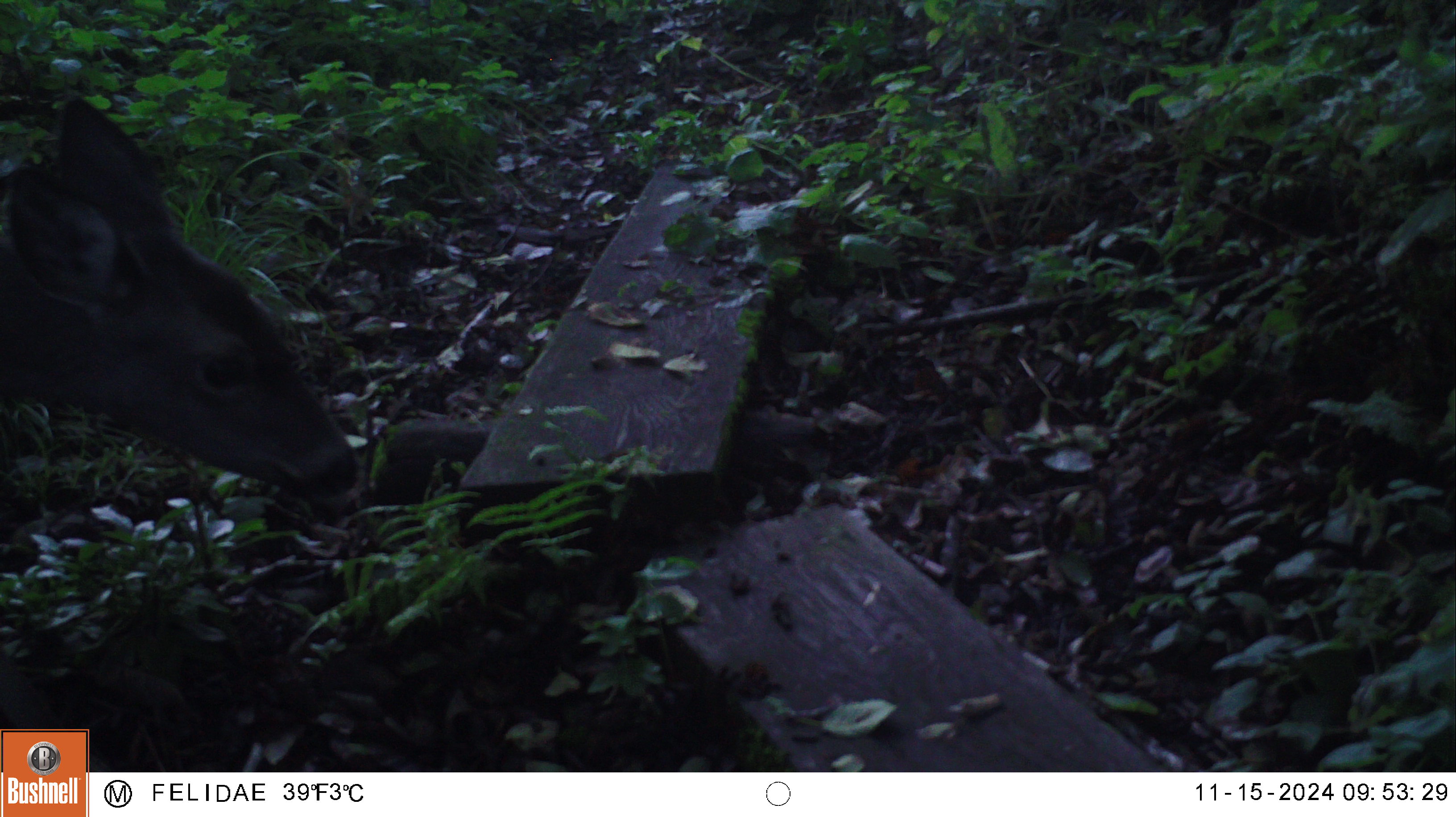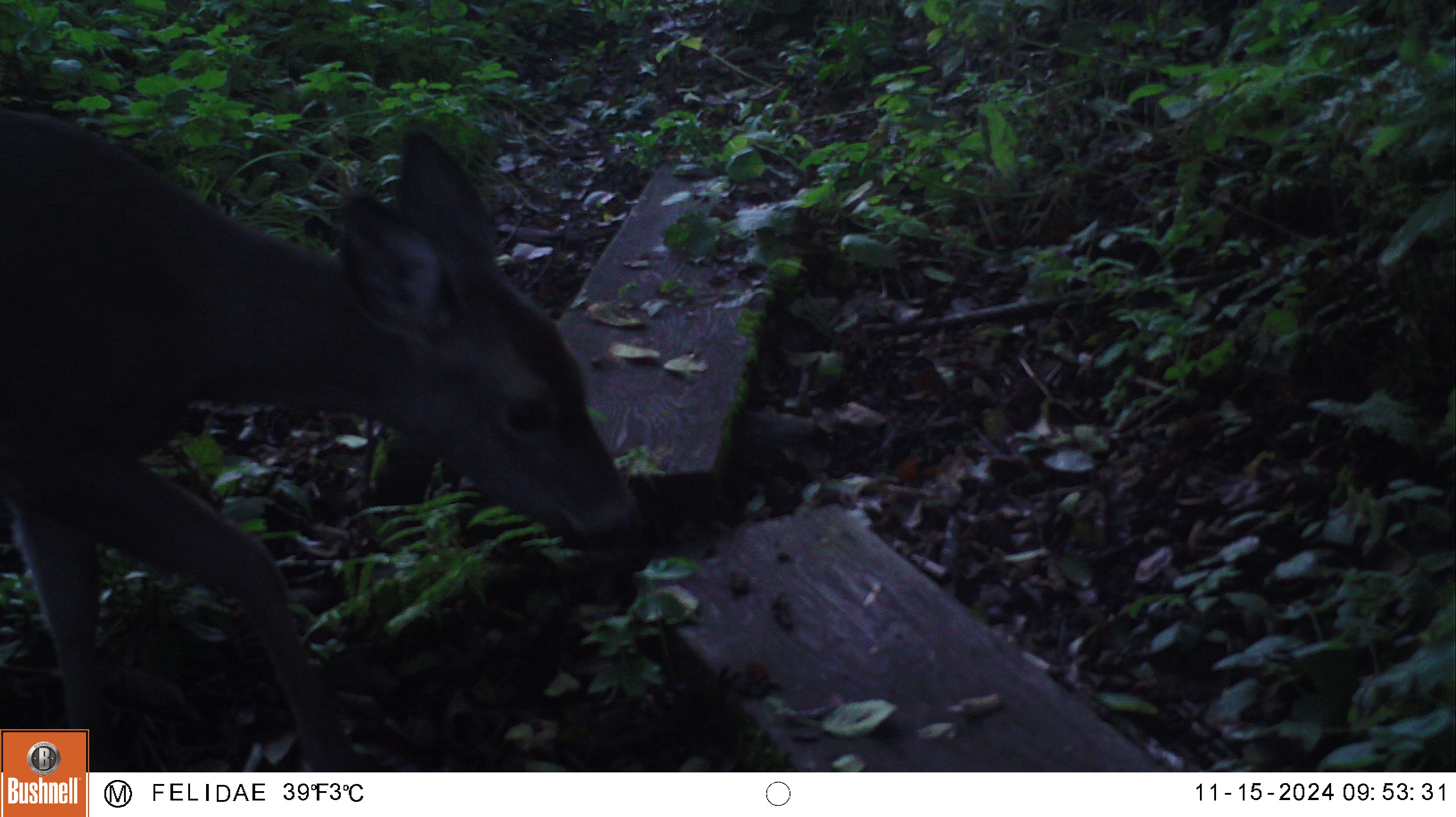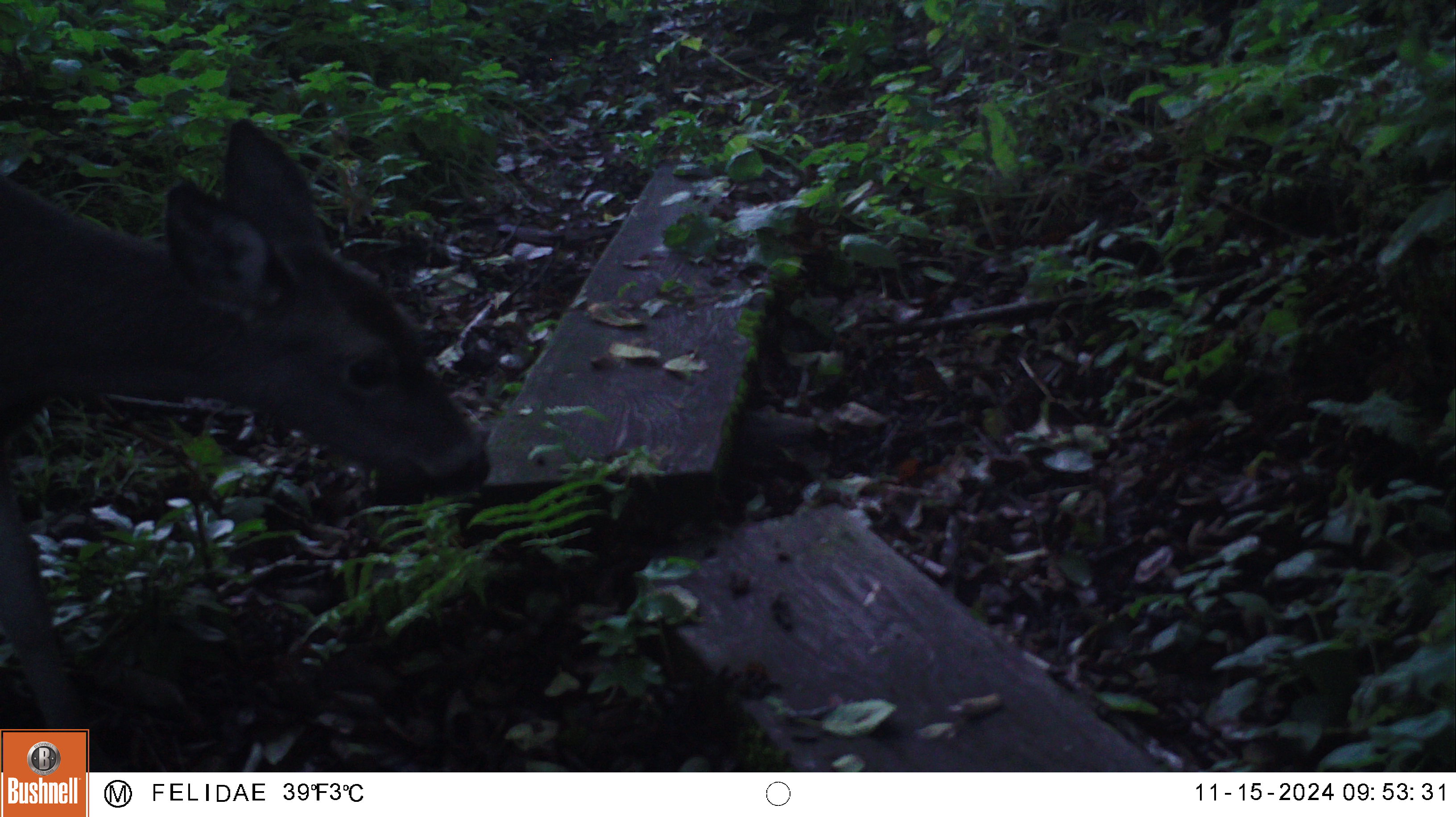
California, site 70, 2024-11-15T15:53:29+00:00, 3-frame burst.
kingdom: Animalia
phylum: Chordata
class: Mammalia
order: Artiodactyla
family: Cervidae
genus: Odocoileus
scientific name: Odocoileus hemionus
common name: mule deer